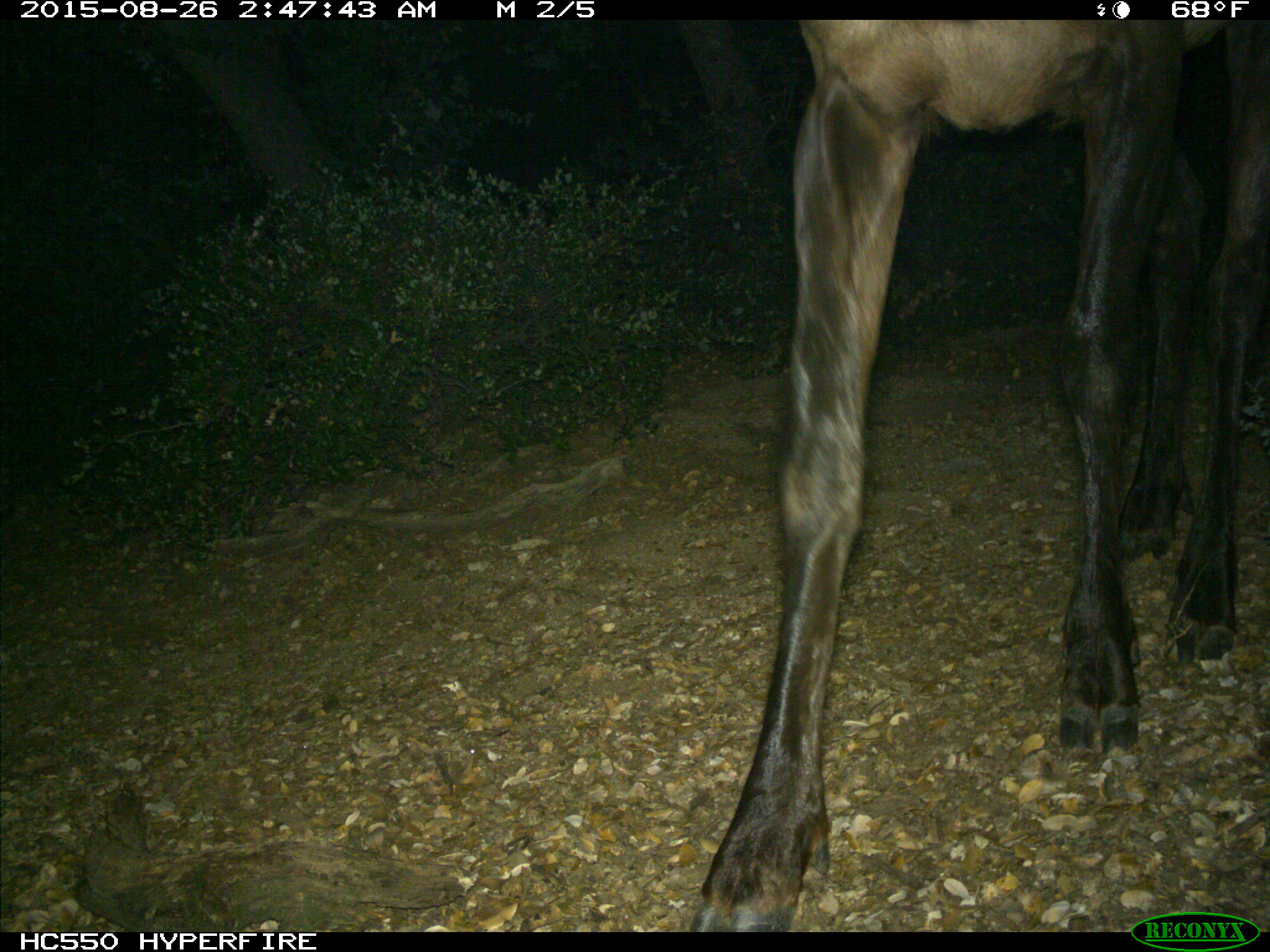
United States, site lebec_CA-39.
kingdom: Animalia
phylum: Chordata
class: Mammalia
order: Artiodactyla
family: Cervidae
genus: Cervus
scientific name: Cervus canadensis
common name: elk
Cervus canadensis (elk).